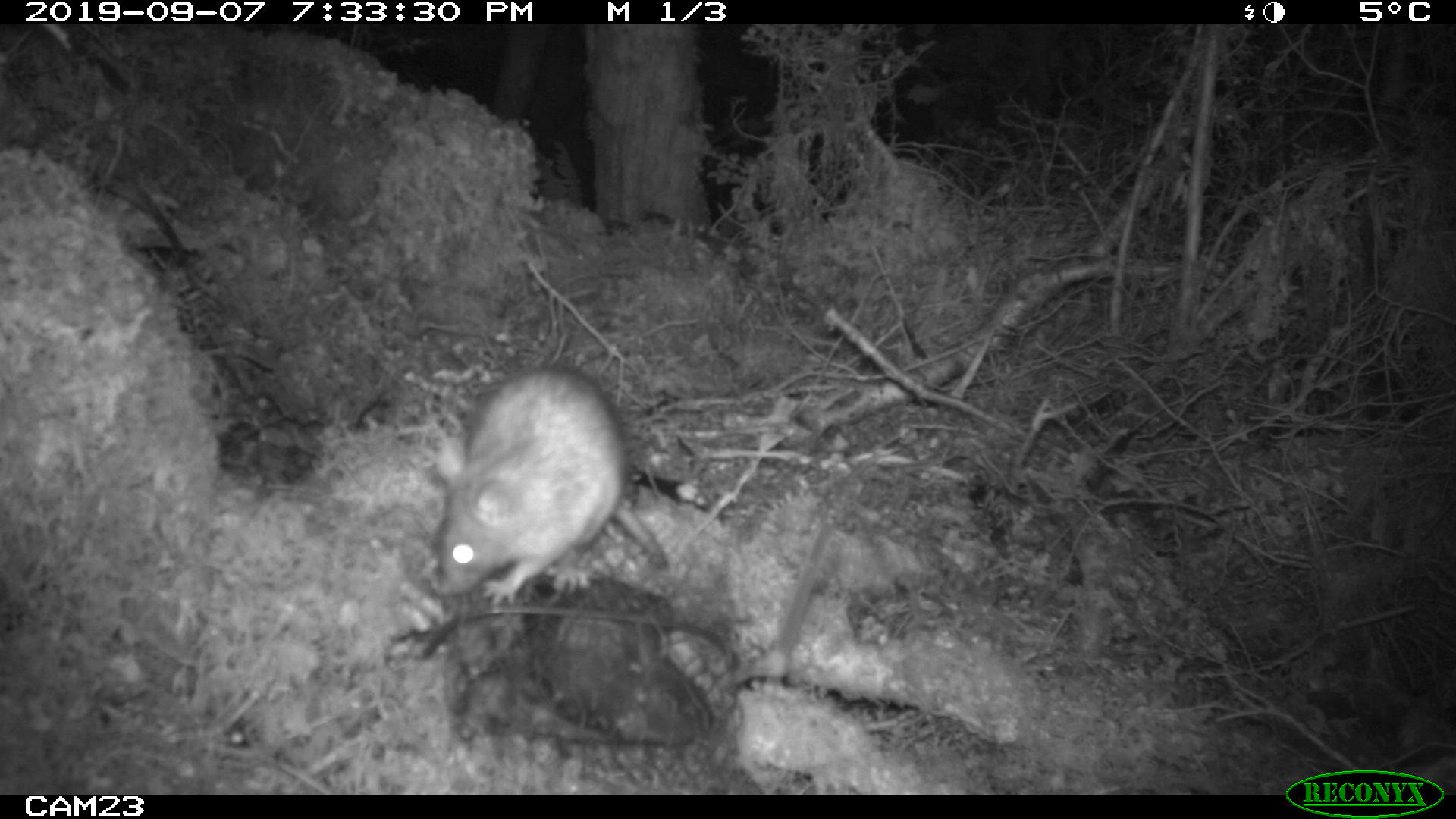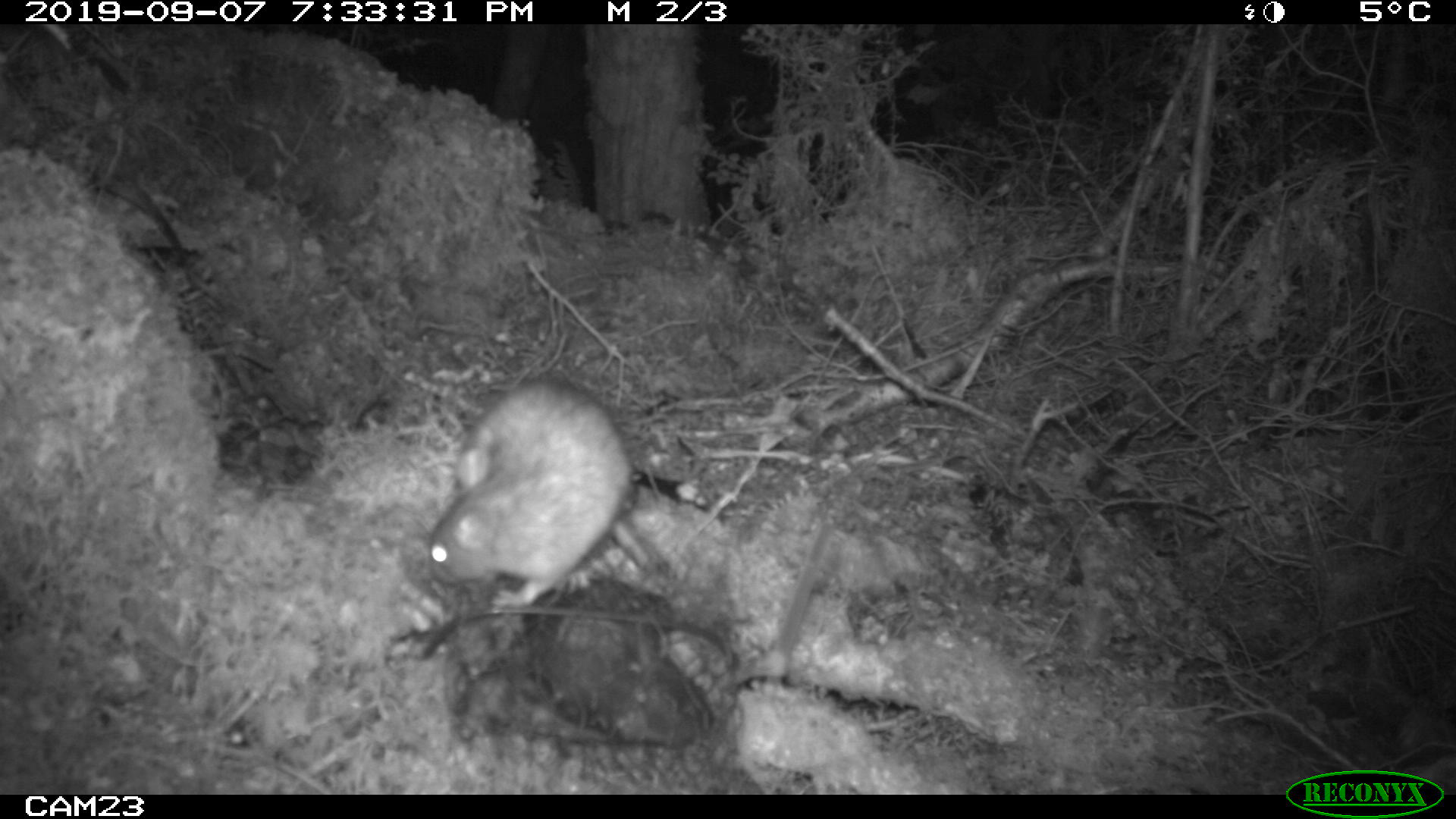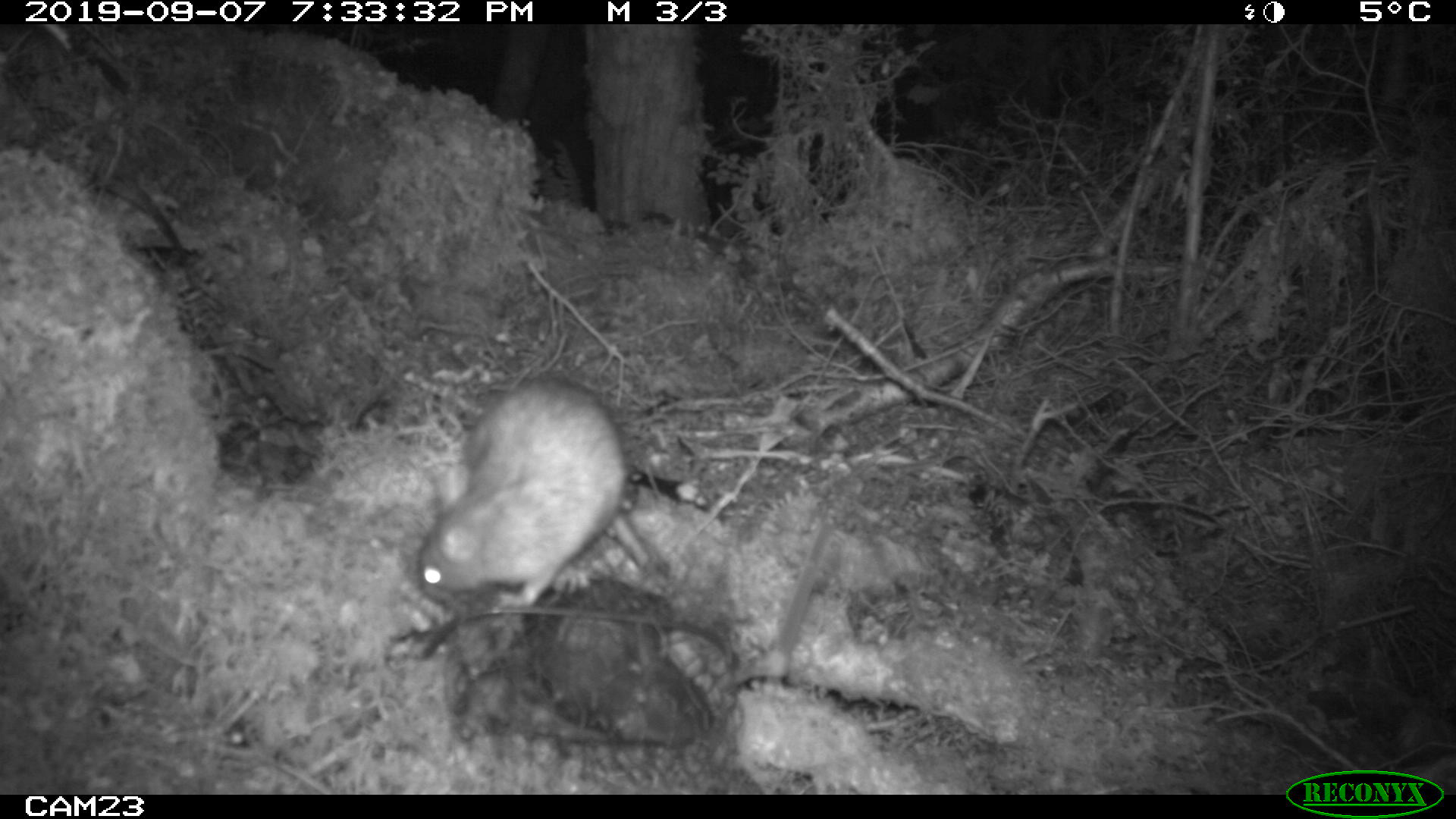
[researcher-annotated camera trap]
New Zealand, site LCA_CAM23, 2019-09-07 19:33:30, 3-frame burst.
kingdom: Animalia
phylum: Chordata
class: Mammalia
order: Rodentia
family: Muridae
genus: Rattus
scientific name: Rattus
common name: rat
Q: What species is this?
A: Rat (Rattus).